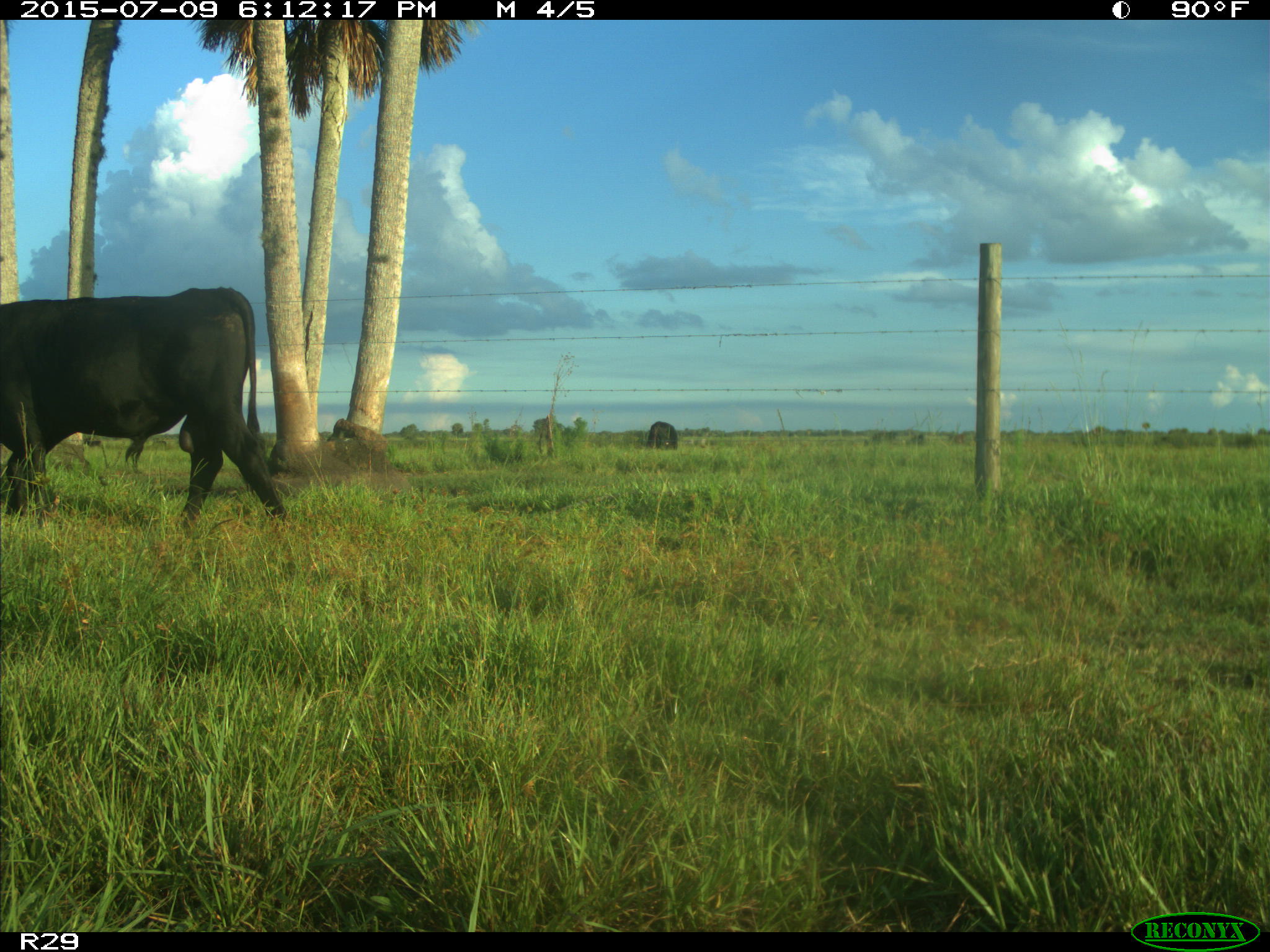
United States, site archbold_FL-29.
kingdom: Animalia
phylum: Chordata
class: Mammalia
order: Artiodactyla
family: Bovidae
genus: Bos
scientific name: Bos taurus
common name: domestic cow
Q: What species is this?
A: Bos taurus (domestic cow).